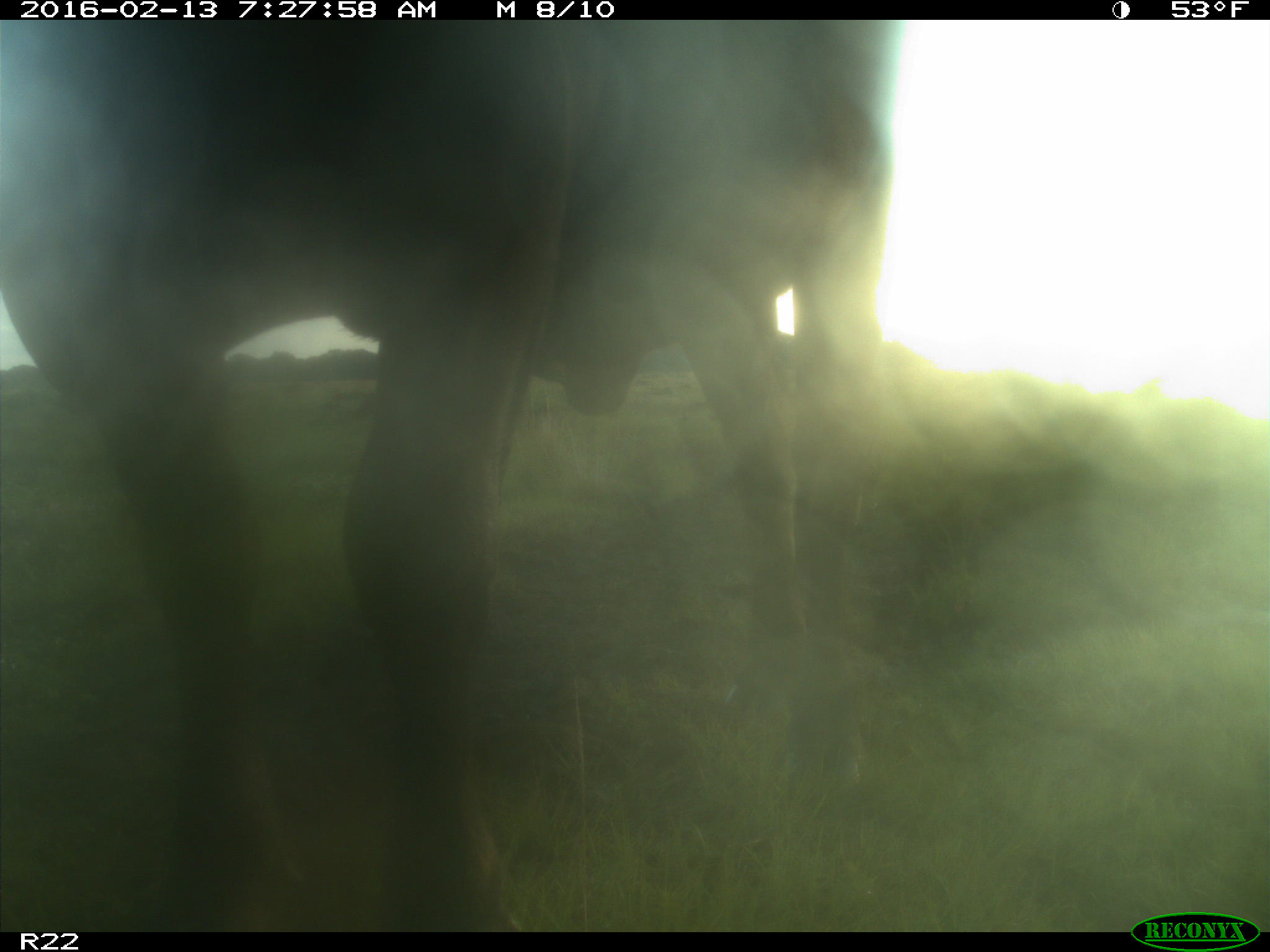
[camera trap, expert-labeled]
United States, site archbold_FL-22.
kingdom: Animalia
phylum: Chordata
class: Mammalia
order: Artiodactyla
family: Bovidae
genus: Bos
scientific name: Bos taurus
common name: domestic cow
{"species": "Bos taurus (domestic cow)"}